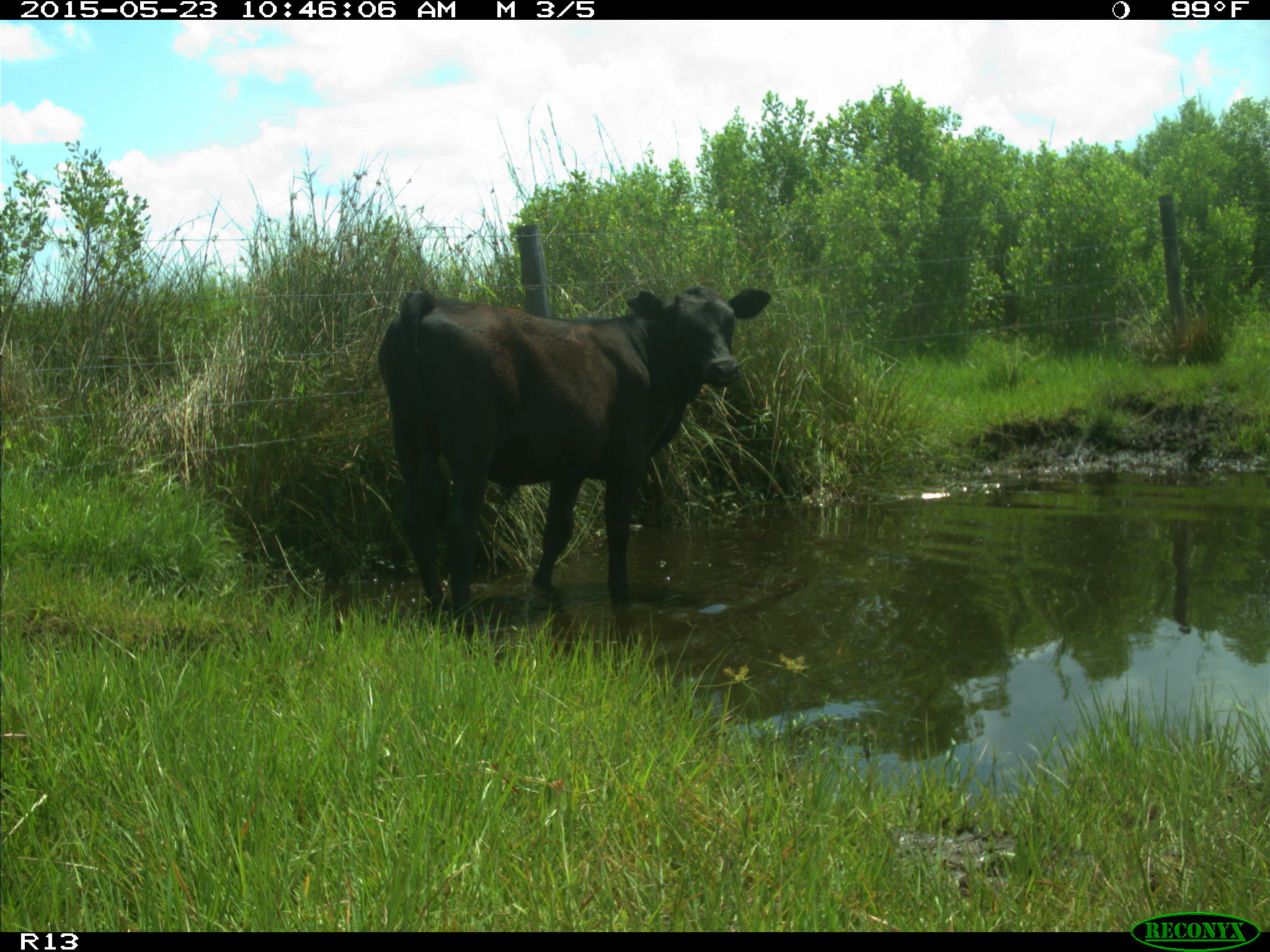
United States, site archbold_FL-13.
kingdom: Animalia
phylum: Chordata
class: Mammalia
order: Artiodactyla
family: Bovidae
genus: Bos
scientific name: Bos taurus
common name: domestic cow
Bos taurus (domestic cow).